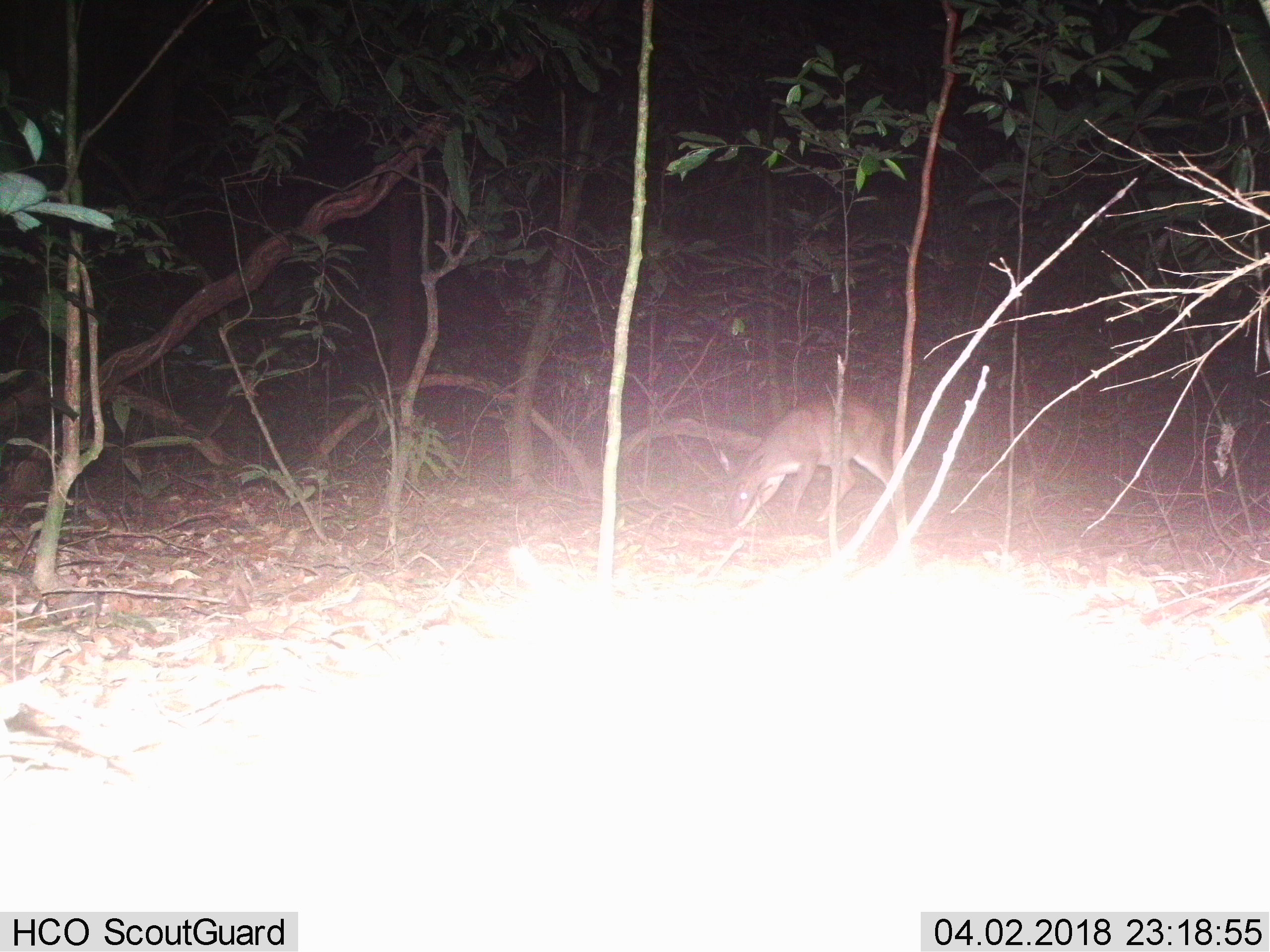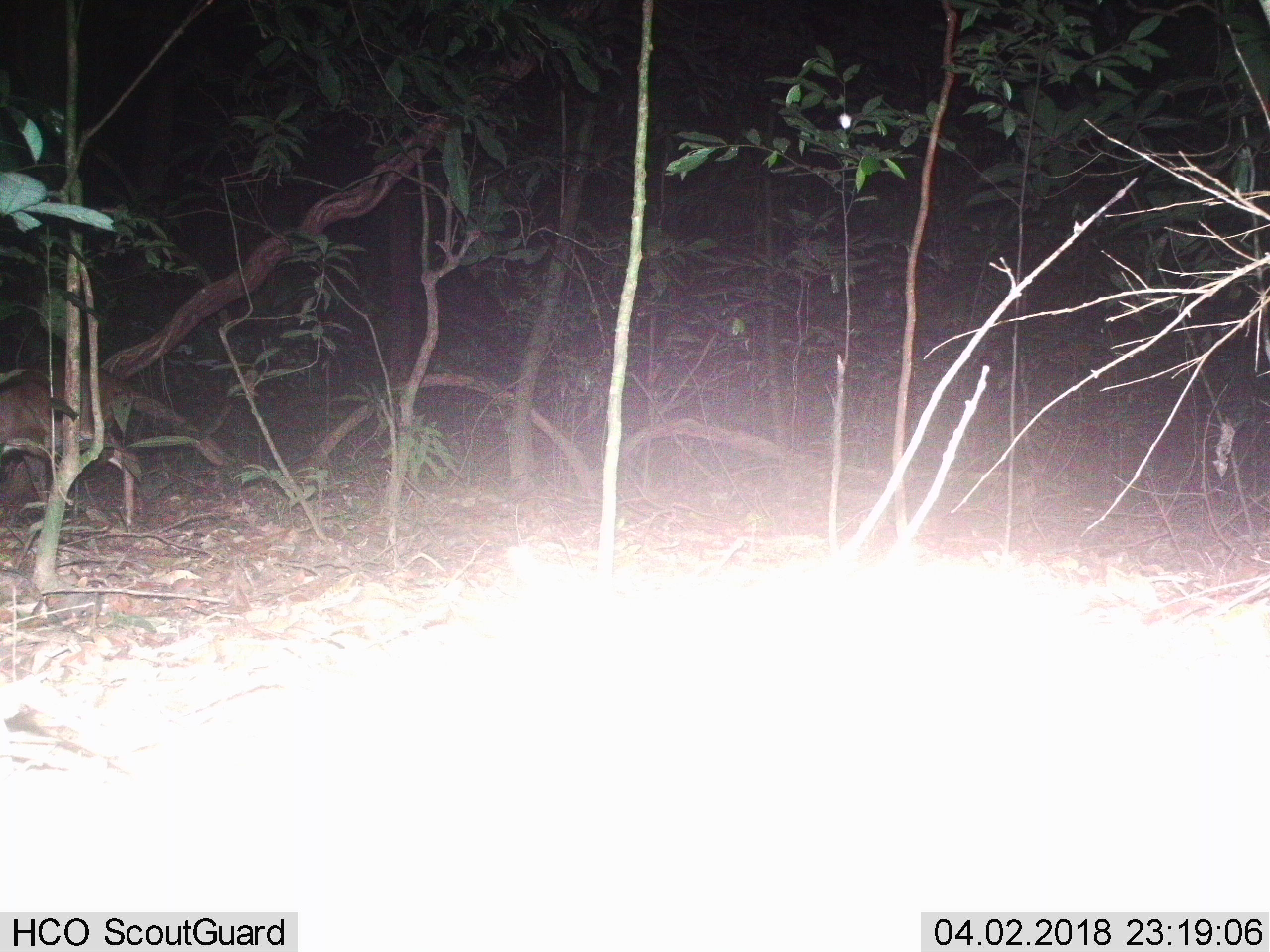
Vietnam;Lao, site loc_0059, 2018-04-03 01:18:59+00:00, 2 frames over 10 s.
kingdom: Animalia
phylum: Chordata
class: Mammalia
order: Artiodactyla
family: Cervidae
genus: Muntiacus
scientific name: Muntiacus vuquangensis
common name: large-antlered muntjac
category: large antlered muntjac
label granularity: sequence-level